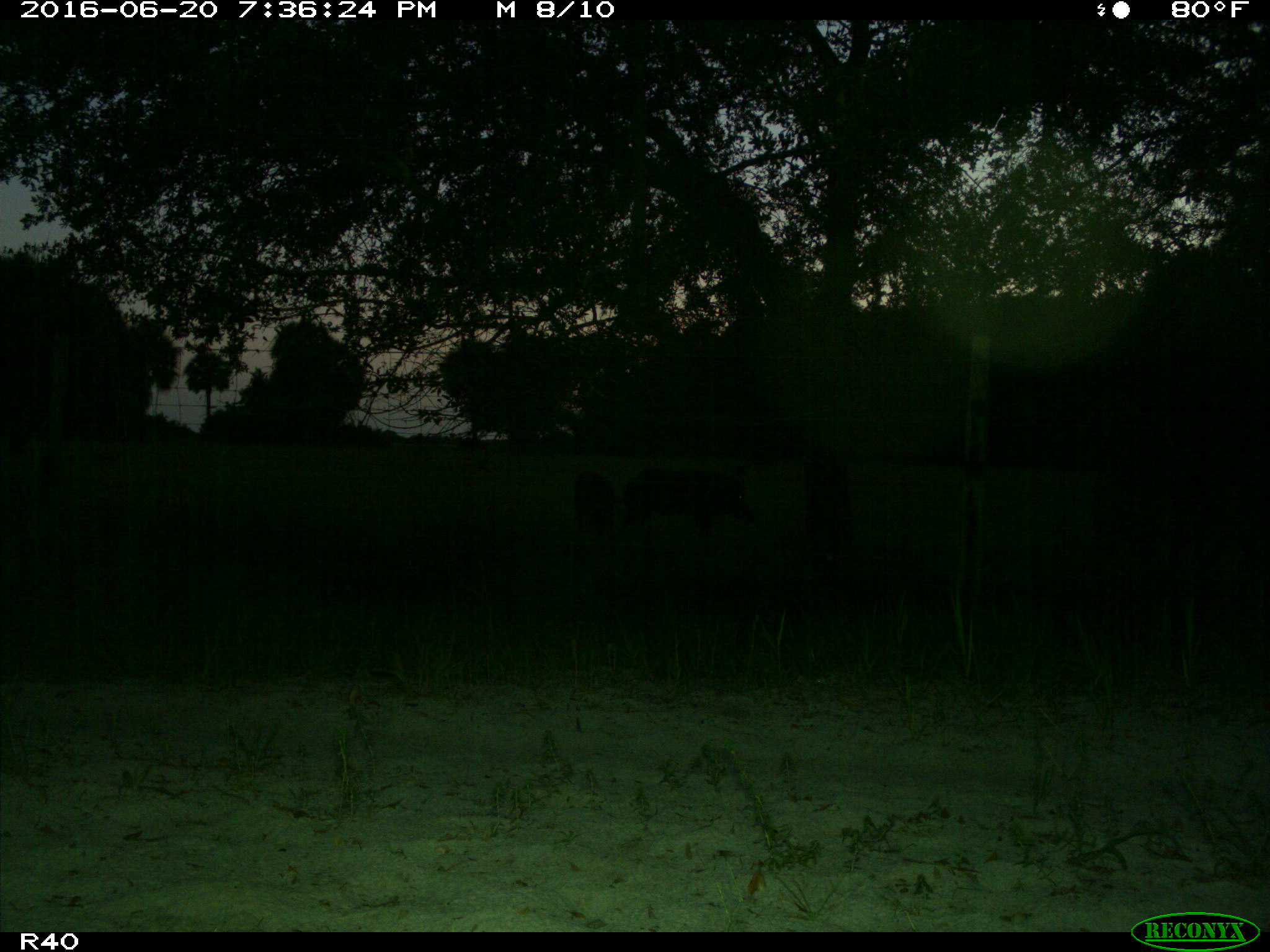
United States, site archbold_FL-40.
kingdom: Animalia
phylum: Chordata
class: Mammalia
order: Artiodactyla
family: Suidae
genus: Sus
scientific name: Sus scrofa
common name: wild boar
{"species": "Sus scrofa (wild boar)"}